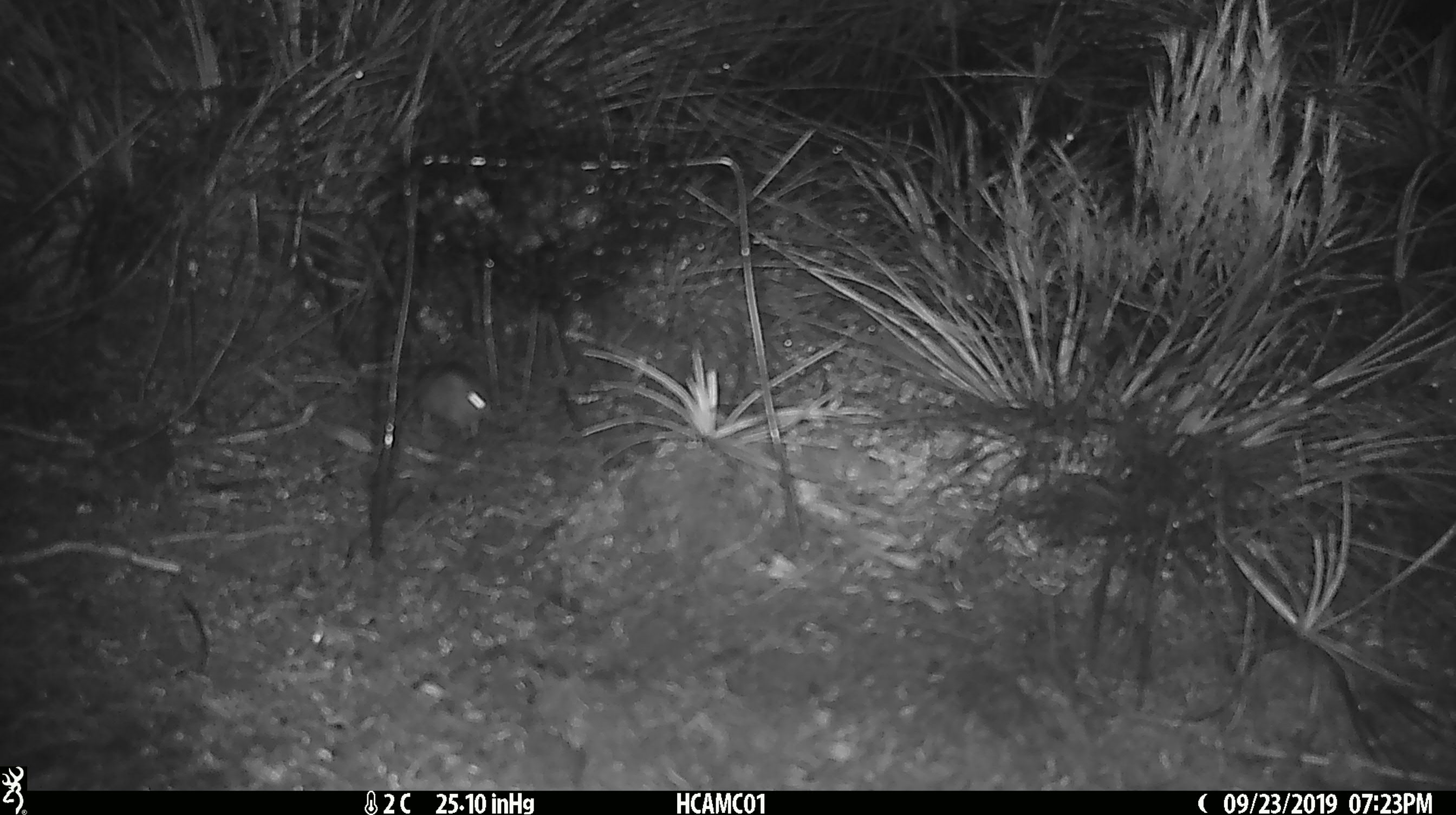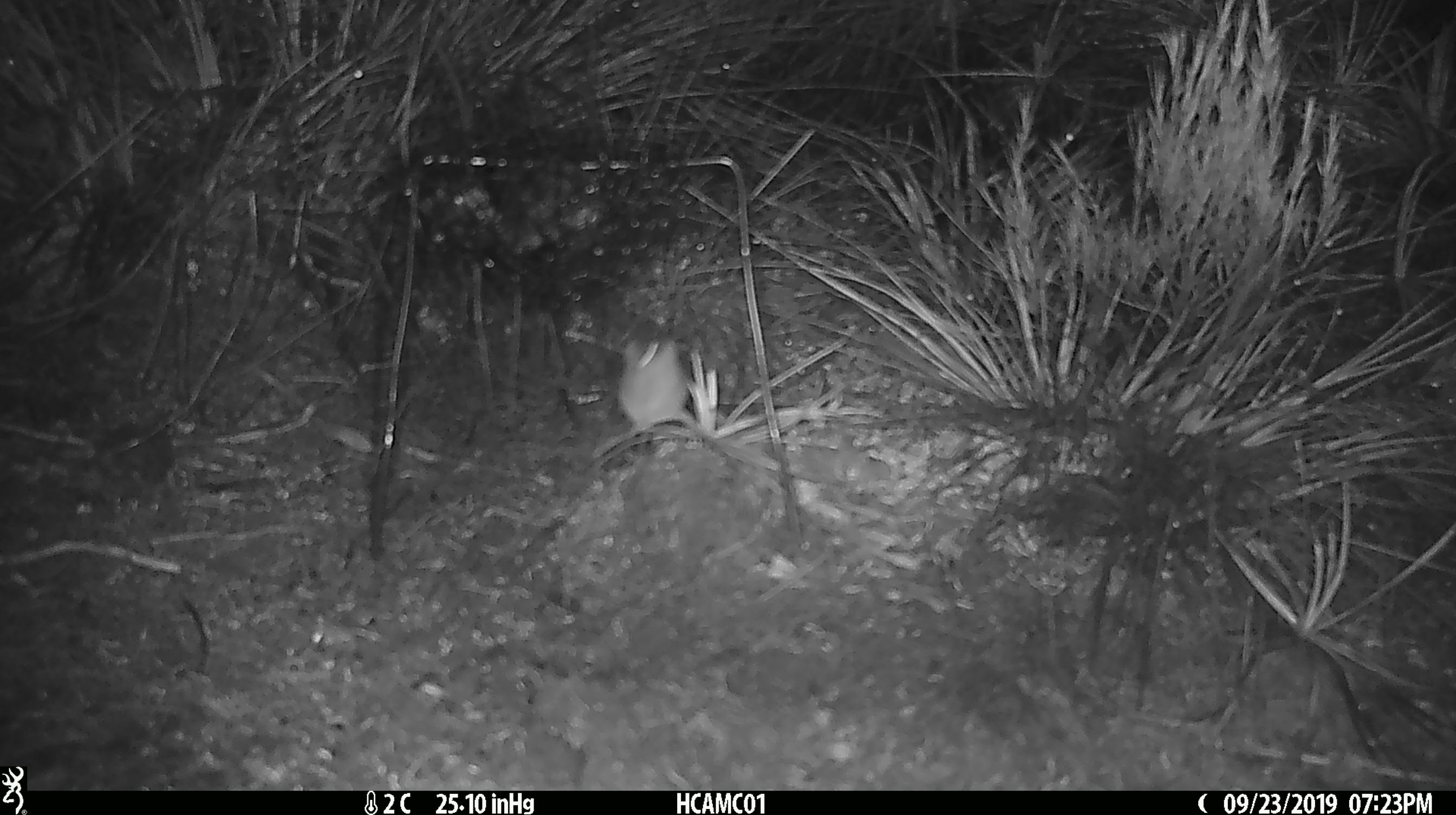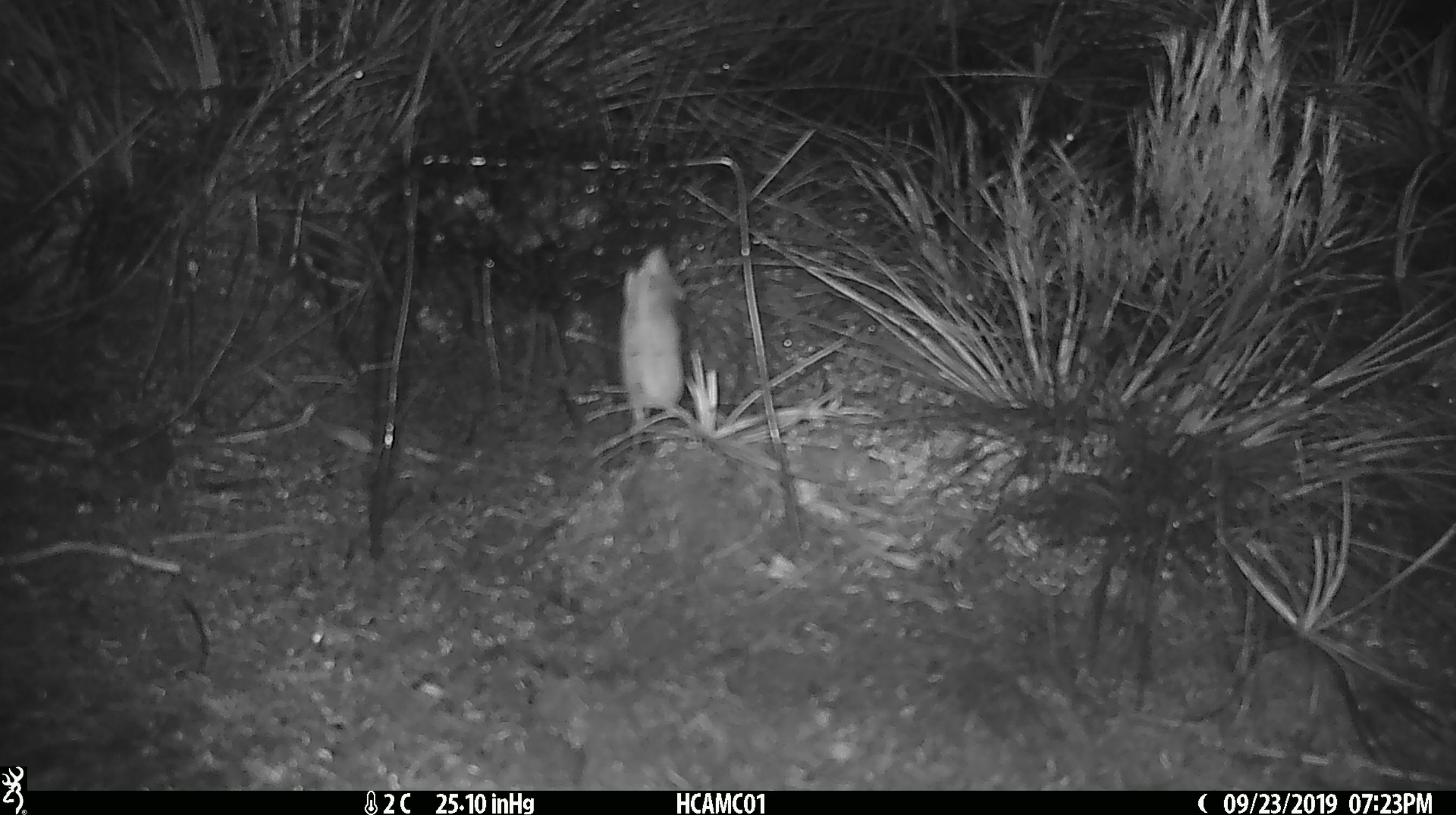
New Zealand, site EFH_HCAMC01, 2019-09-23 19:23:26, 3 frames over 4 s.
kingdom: Animalia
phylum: Chordata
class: Mammalia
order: Rodentia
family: Muridae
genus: Mus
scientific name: Mus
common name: mouse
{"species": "mouse (Mus)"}